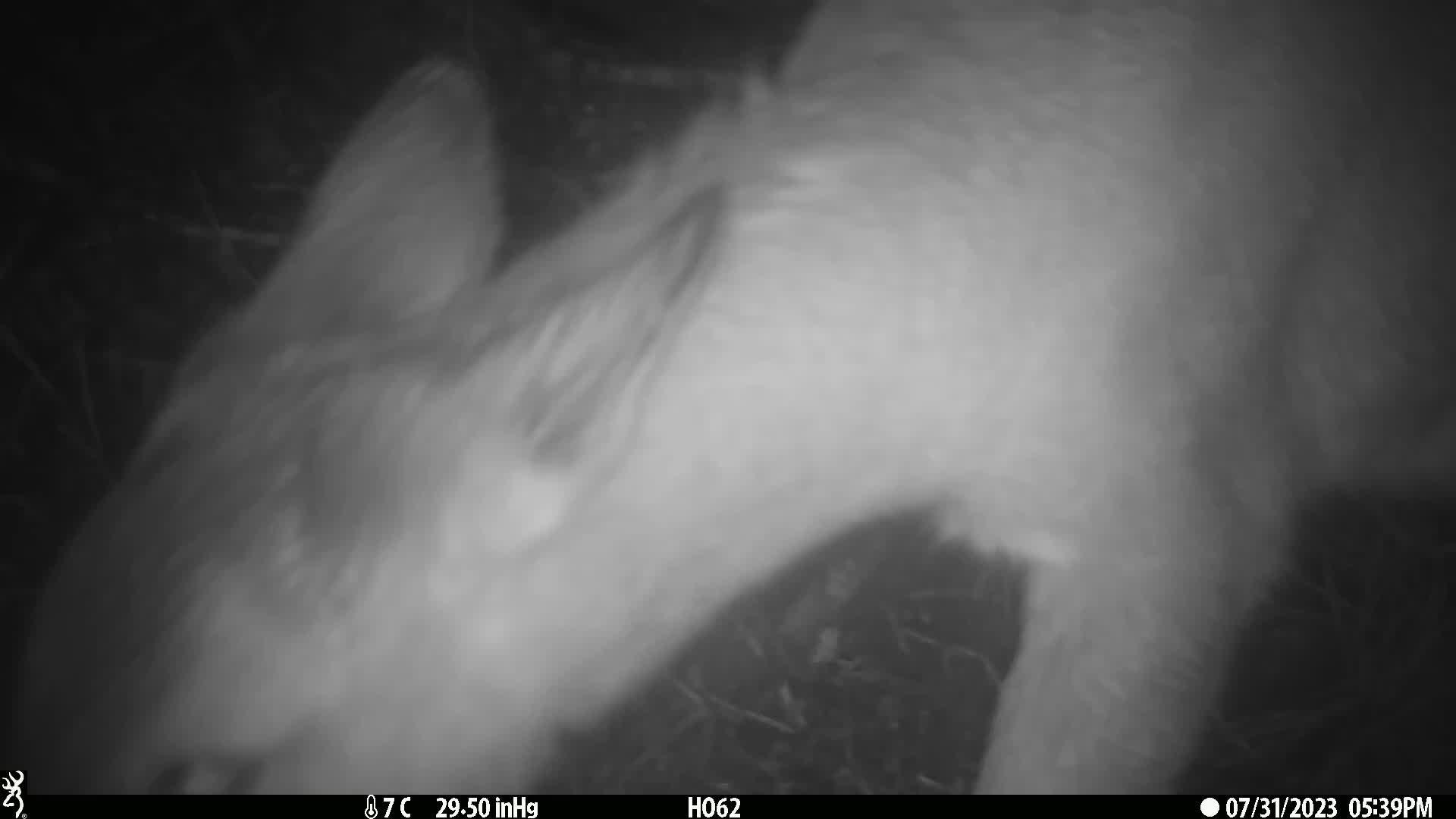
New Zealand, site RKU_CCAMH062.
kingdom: Animalia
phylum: Chordata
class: Mammalia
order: Artiodactyla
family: Cervidae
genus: Odocoileus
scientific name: Odocoileus virginianus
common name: white-tailed deer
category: white tailed deer